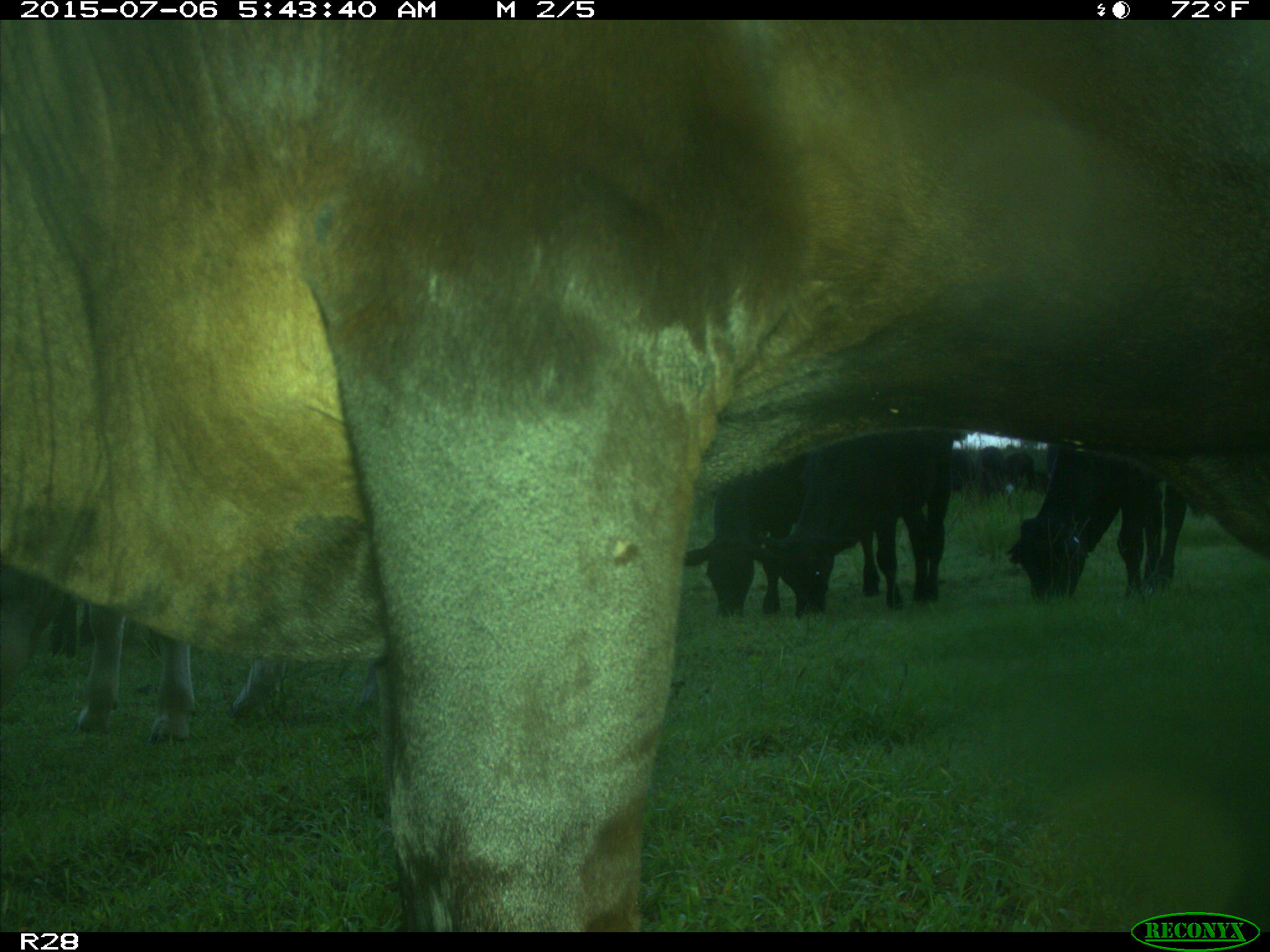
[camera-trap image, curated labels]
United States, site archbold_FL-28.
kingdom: Animalia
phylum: Chordata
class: Mammalia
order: Artiodactyla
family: Bovidae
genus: Bos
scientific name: Bos taurus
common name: domestic cow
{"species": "Bos taurus (domestic cow)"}